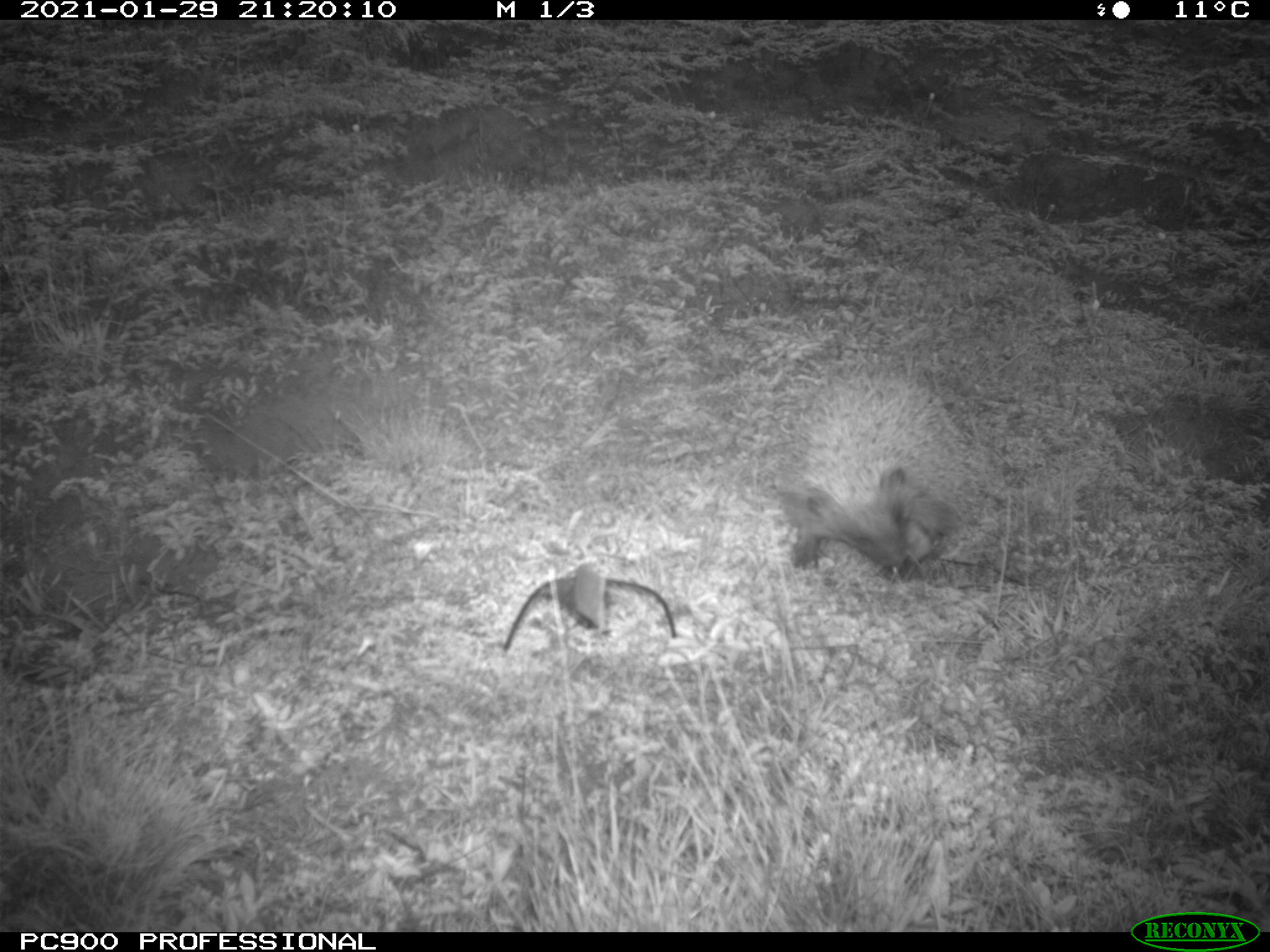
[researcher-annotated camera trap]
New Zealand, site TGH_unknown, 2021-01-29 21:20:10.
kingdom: Animalia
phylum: Chordata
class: Mammalia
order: Eulipotyphla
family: Erinaceidae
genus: Erinaceus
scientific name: Erinaceus europaeus europaeus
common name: european hedgehog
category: hedgehog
Hedgehog (european hedgehog) (Erinaceus europaeus europaeus).